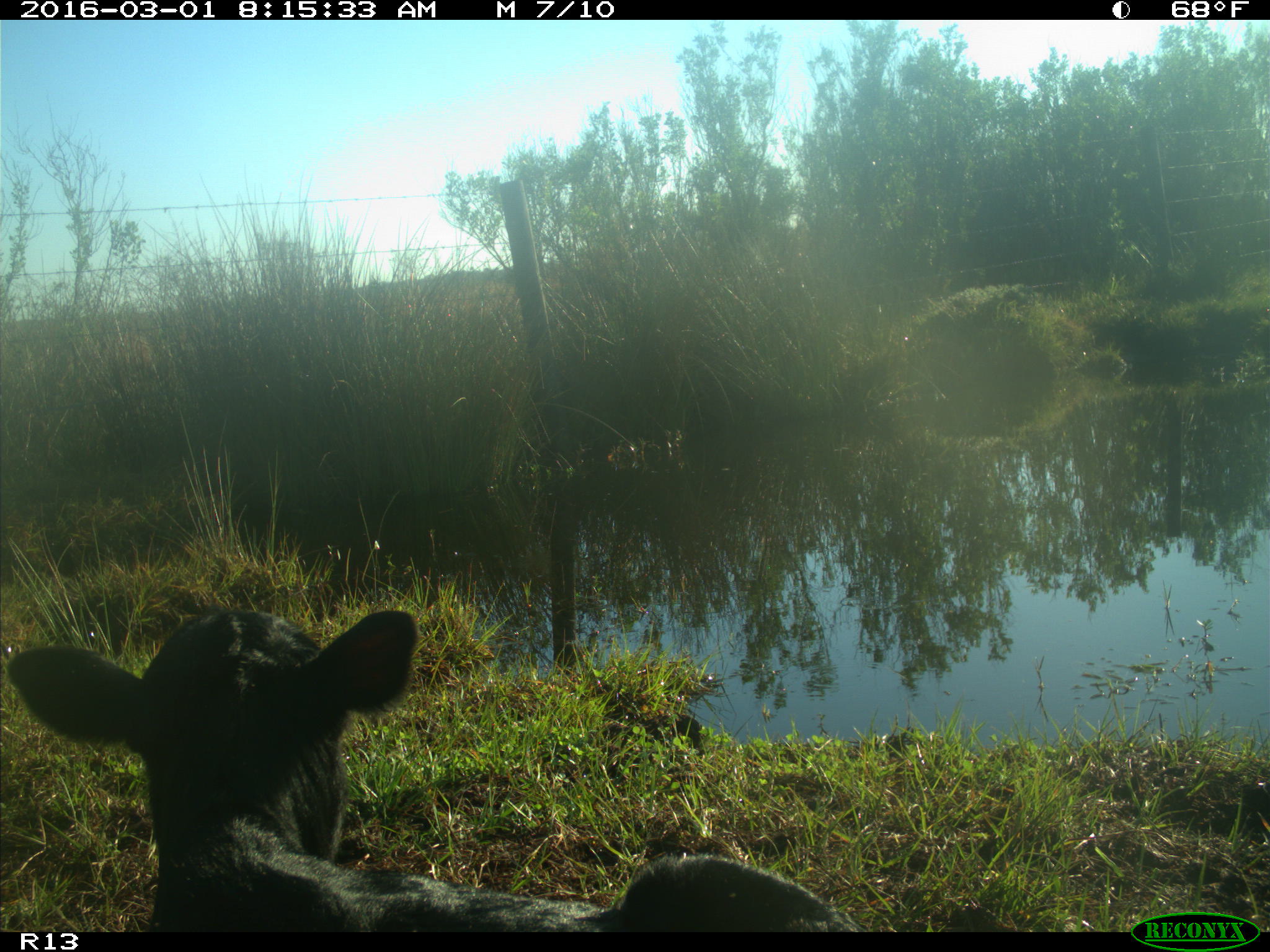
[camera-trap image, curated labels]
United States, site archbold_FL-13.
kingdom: Animalia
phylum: Chordata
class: Mammalia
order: Artiodactyla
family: Bovidae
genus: Bos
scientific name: Bos taurus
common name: domestic cow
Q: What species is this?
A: Bos taurus (domestic cow).